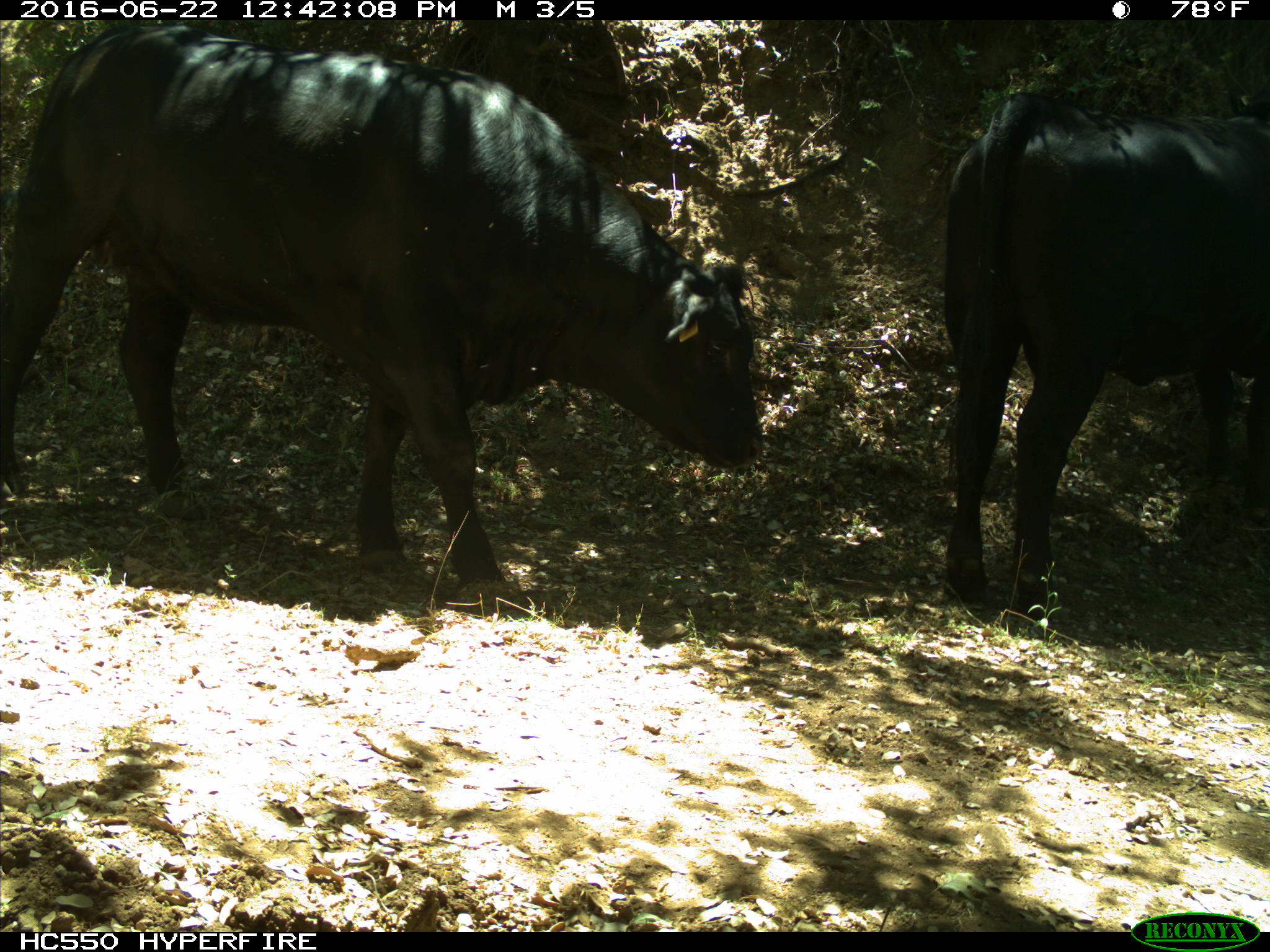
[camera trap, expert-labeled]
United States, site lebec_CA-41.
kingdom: Animalia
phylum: Chordata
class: Mammalia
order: Artiodactyla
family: Bovidae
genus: Bos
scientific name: Bos taurus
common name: domestic cow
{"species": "Bos taurus (domestic cow)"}